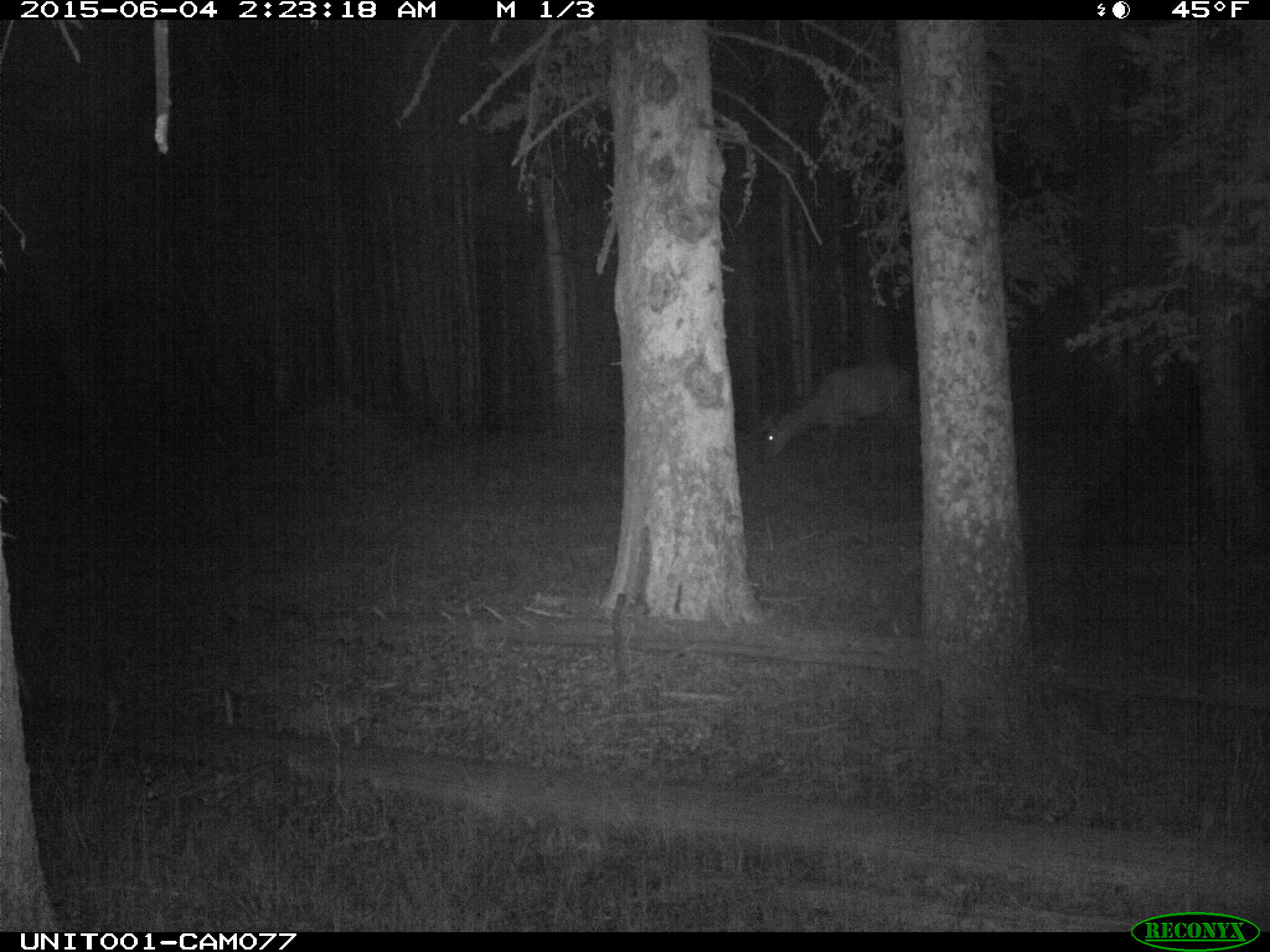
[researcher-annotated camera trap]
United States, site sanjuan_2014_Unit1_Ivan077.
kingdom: Animalia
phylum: Chordata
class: Mammalia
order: Artiodactyla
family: Cervidae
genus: Cervus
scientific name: Cervus elaphus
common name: red deer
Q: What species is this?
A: Cervus elaphus (red deer).